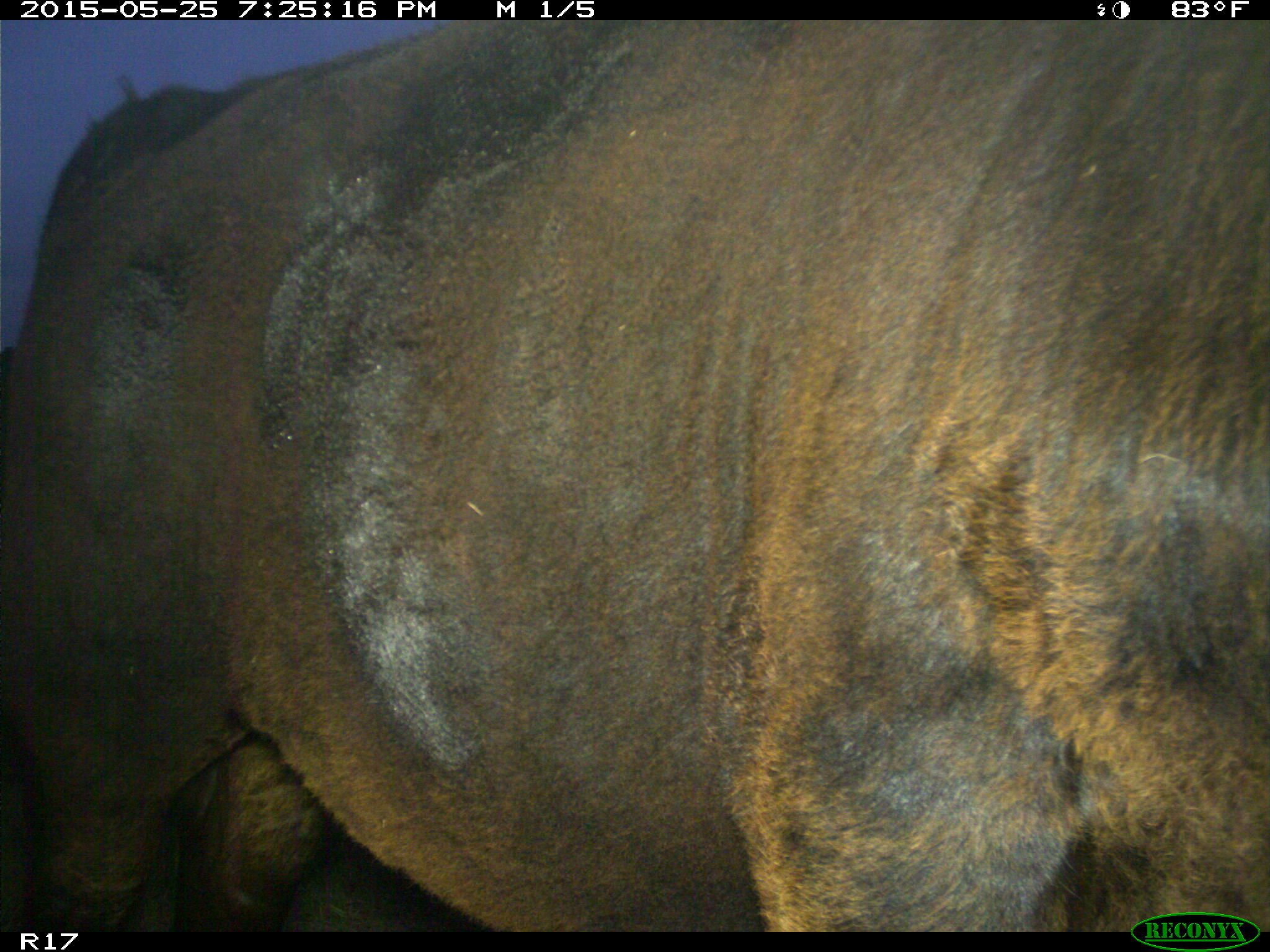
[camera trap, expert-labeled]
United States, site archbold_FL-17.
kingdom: Animalia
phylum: Chordata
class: Mammalia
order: Artiodactyla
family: Bovidae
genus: Bos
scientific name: Bos taurus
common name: domestic cow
Bos taurus (domestic cow).